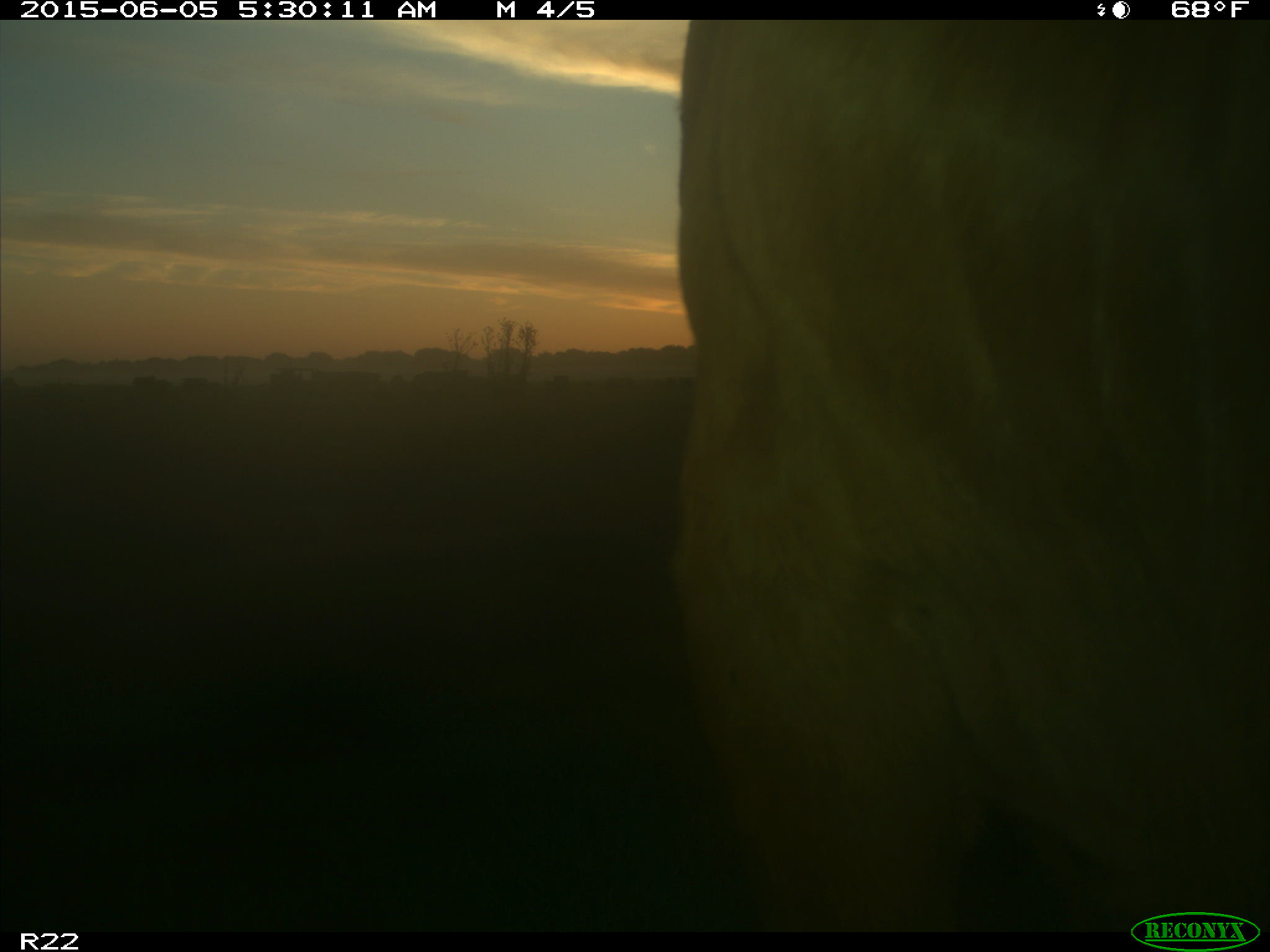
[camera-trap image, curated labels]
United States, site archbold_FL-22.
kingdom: Animalia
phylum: Chordata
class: Mammalia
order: Artiodactyla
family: Bovidae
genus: Bos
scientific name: Bos taurus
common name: domestic cow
Bos taurus (domestic cow).